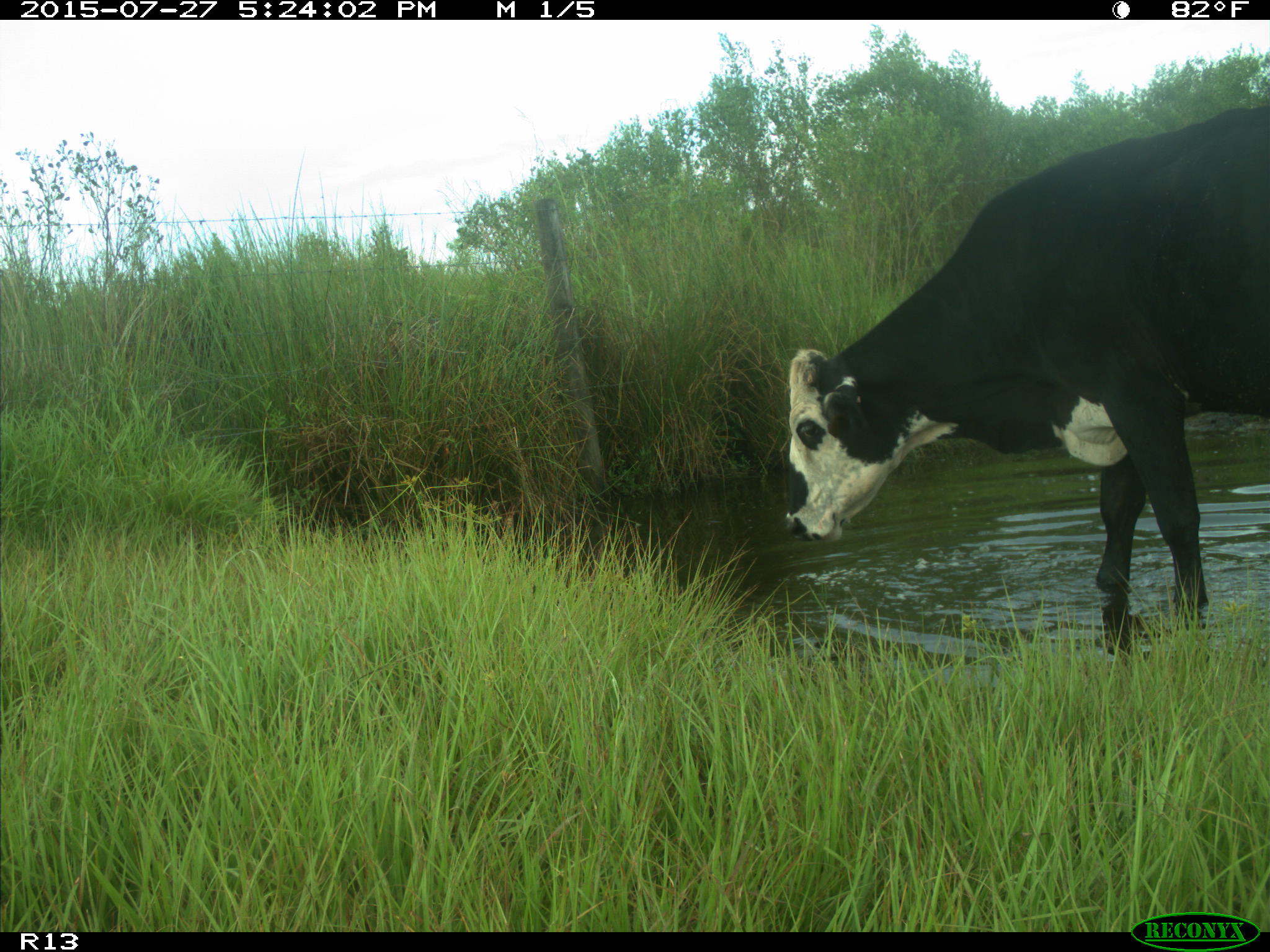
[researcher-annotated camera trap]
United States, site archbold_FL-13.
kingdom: Animalia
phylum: Chordata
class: Mammalia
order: Artiodactyla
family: Bovidae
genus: Bos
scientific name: Bos taurus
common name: domestic cow